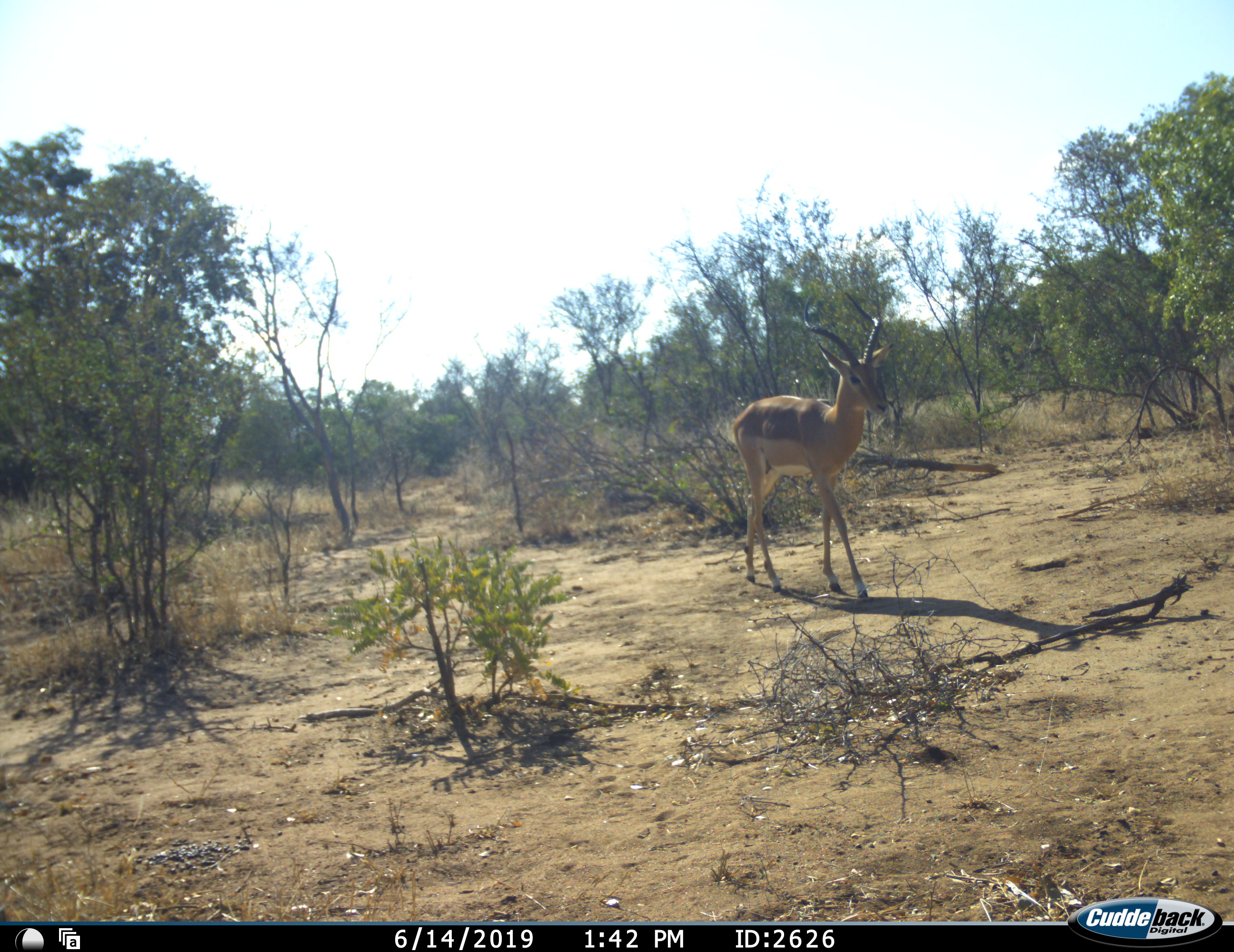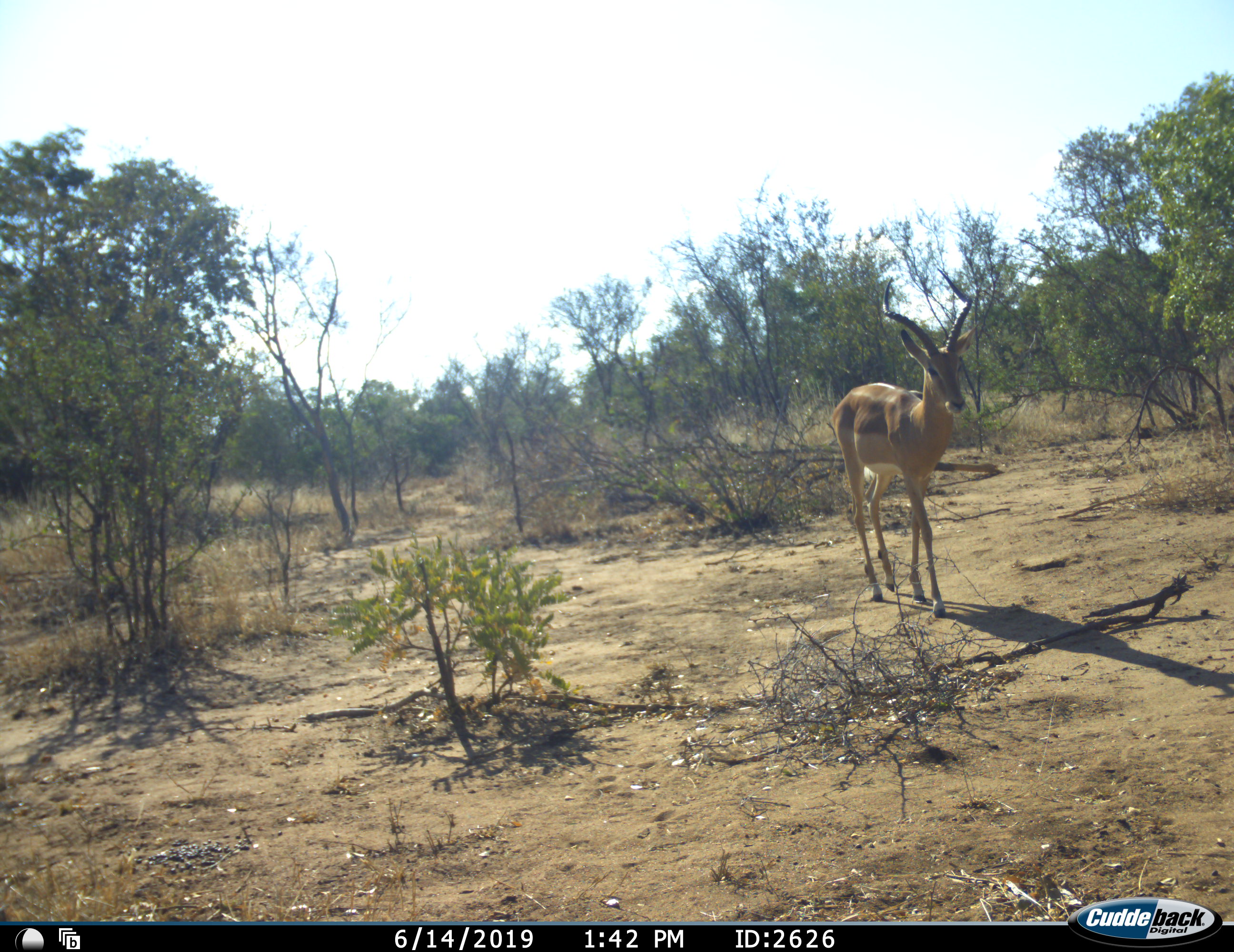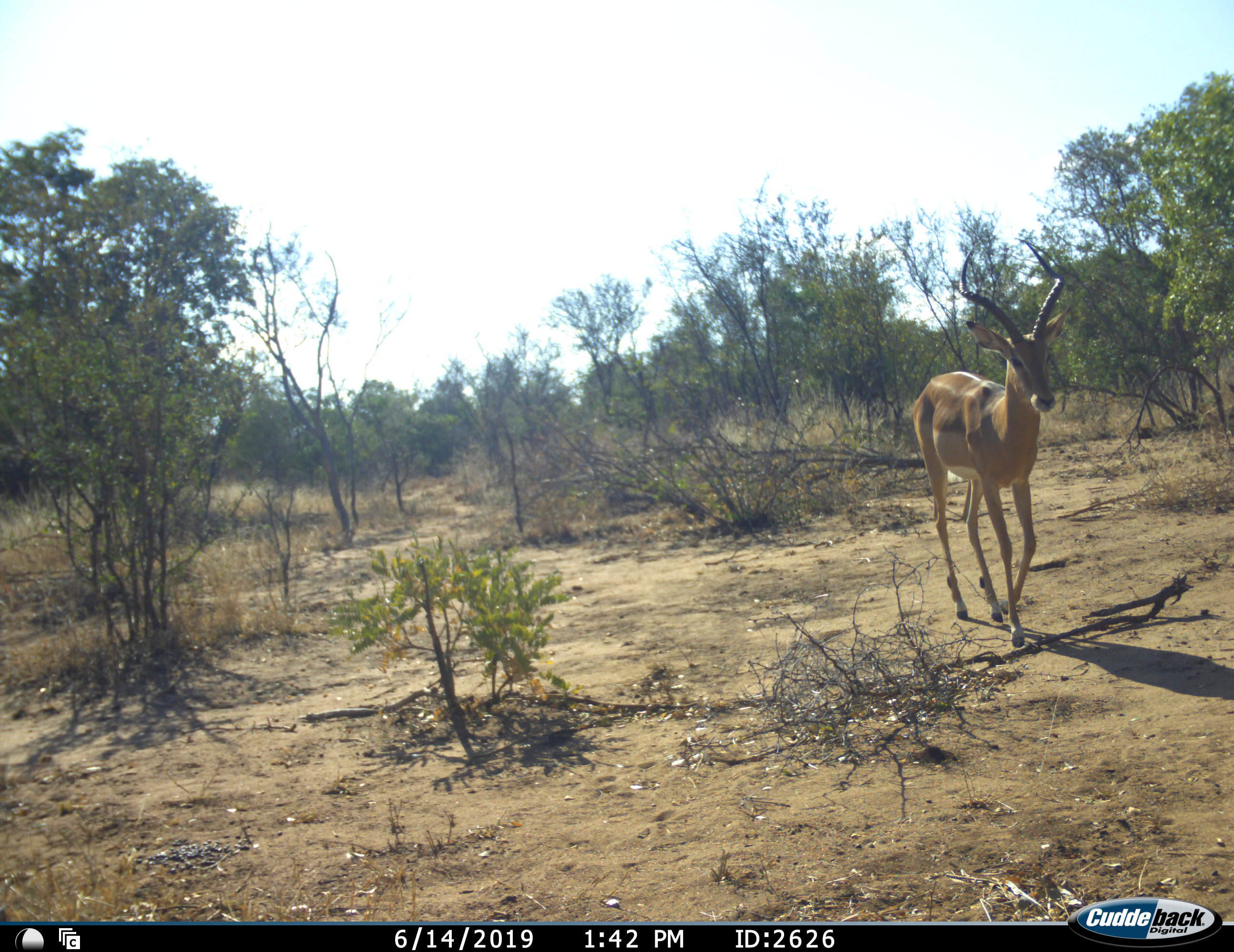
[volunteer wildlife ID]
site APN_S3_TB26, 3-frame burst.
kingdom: Animalia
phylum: Chordata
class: Mammalia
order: Artiodactyla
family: Bovidae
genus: Aepyceros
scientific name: Aepyceros melampus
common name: impala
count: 1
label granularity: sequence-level